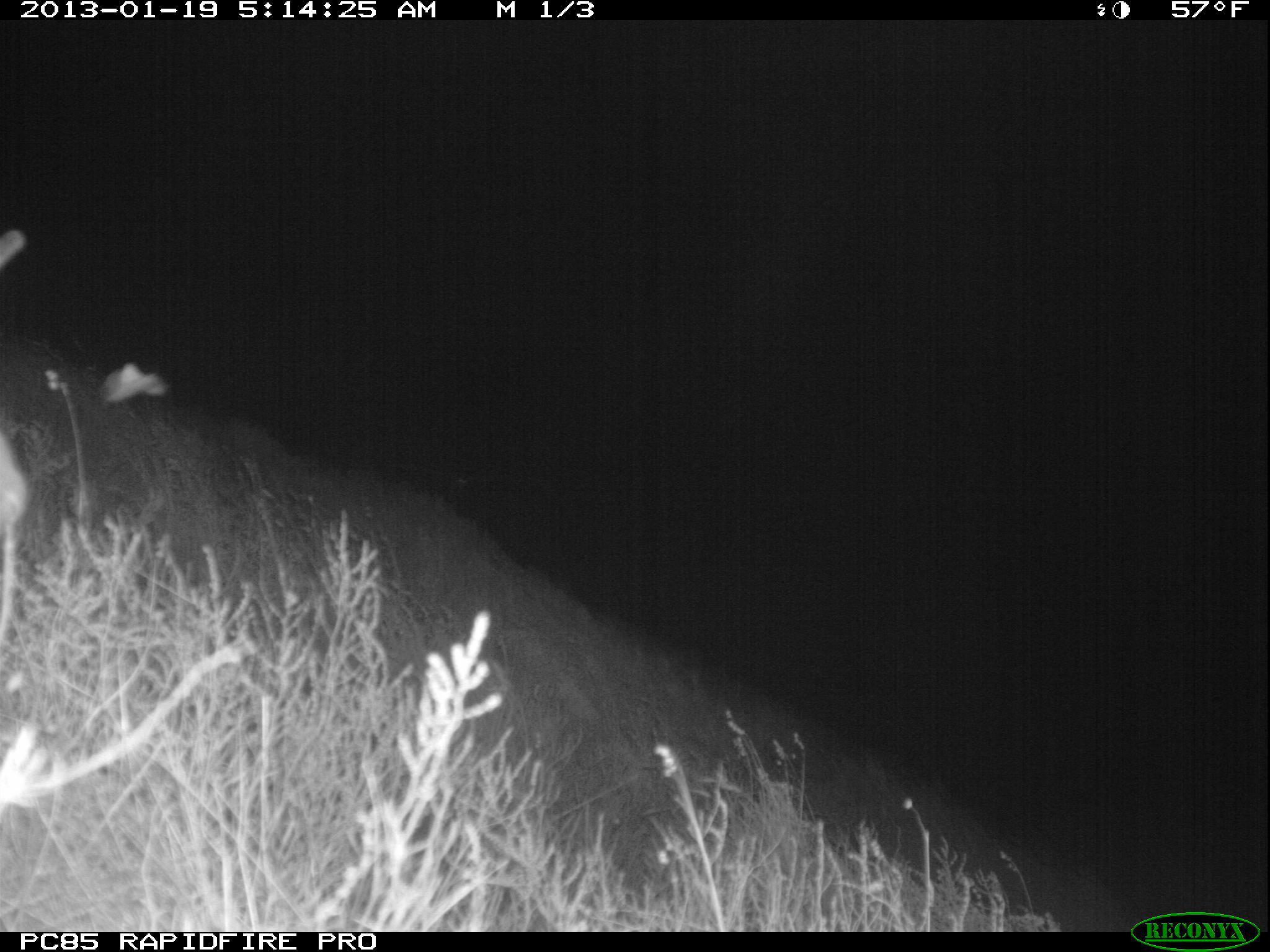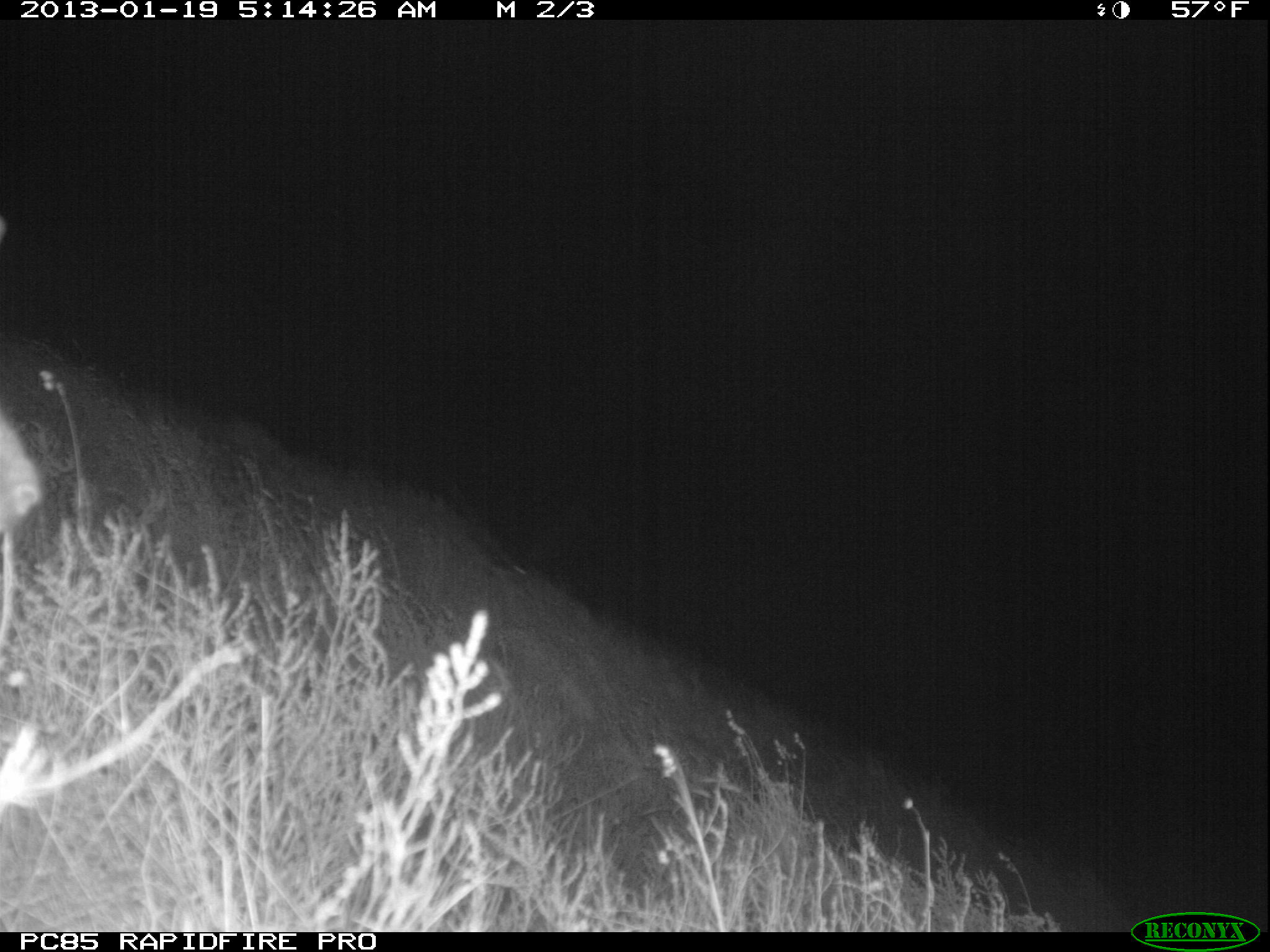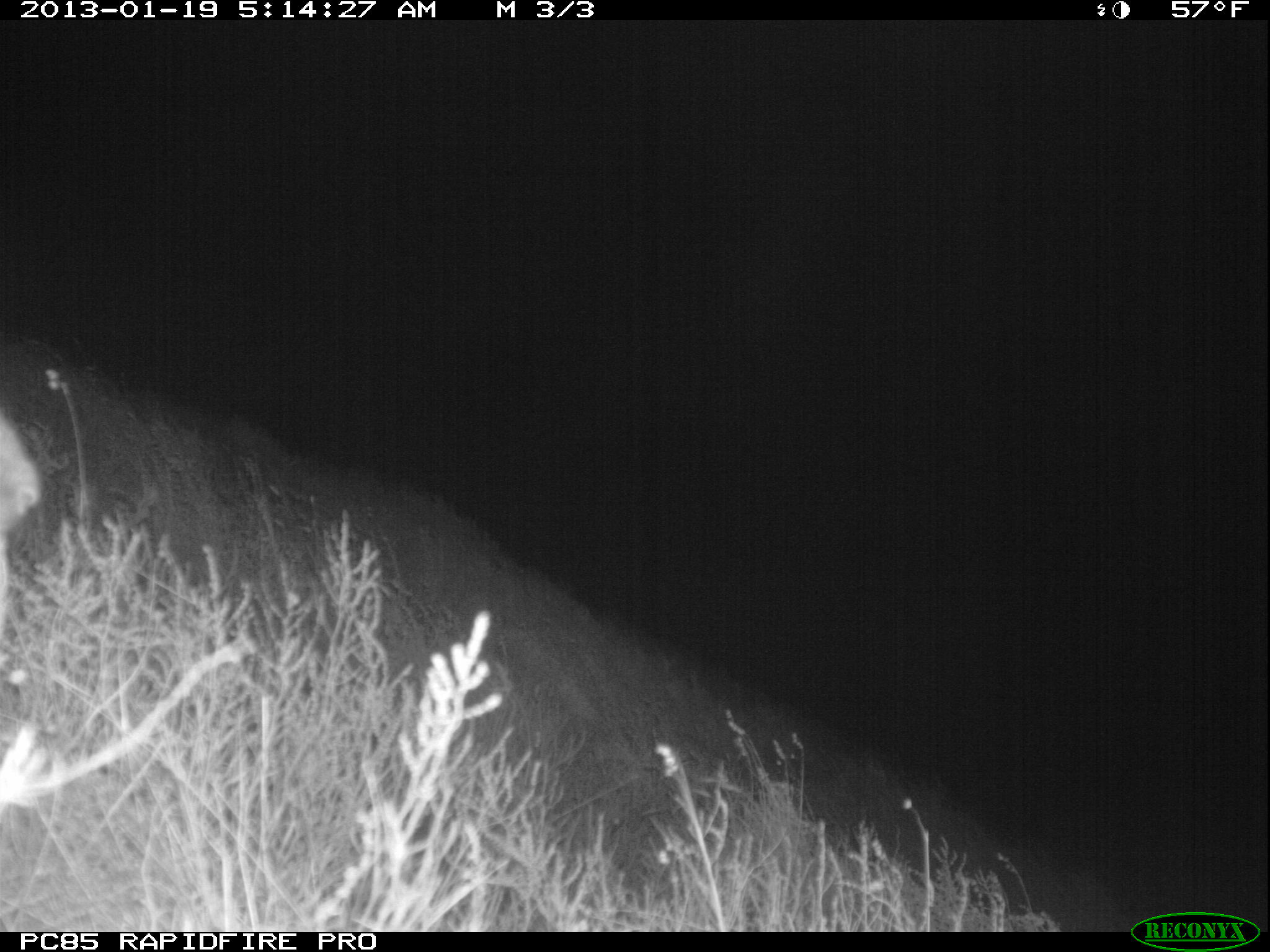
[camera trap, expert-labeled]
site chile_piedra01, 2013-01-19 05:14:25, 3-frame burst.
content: unidentified animal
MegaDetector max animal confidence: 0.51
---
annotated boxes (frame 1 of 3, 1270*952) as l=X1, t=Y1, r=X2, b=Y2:
unknown: l=99, t=361, r=170, b=405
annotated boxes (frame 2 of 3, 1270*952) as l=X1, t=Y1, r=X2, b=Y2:
unknown: l=0, t=397, r=39, b=558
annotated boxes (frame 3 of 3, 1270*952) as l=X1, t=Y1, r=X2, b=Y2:
unknown: l=0, t=400, r=43, b=530